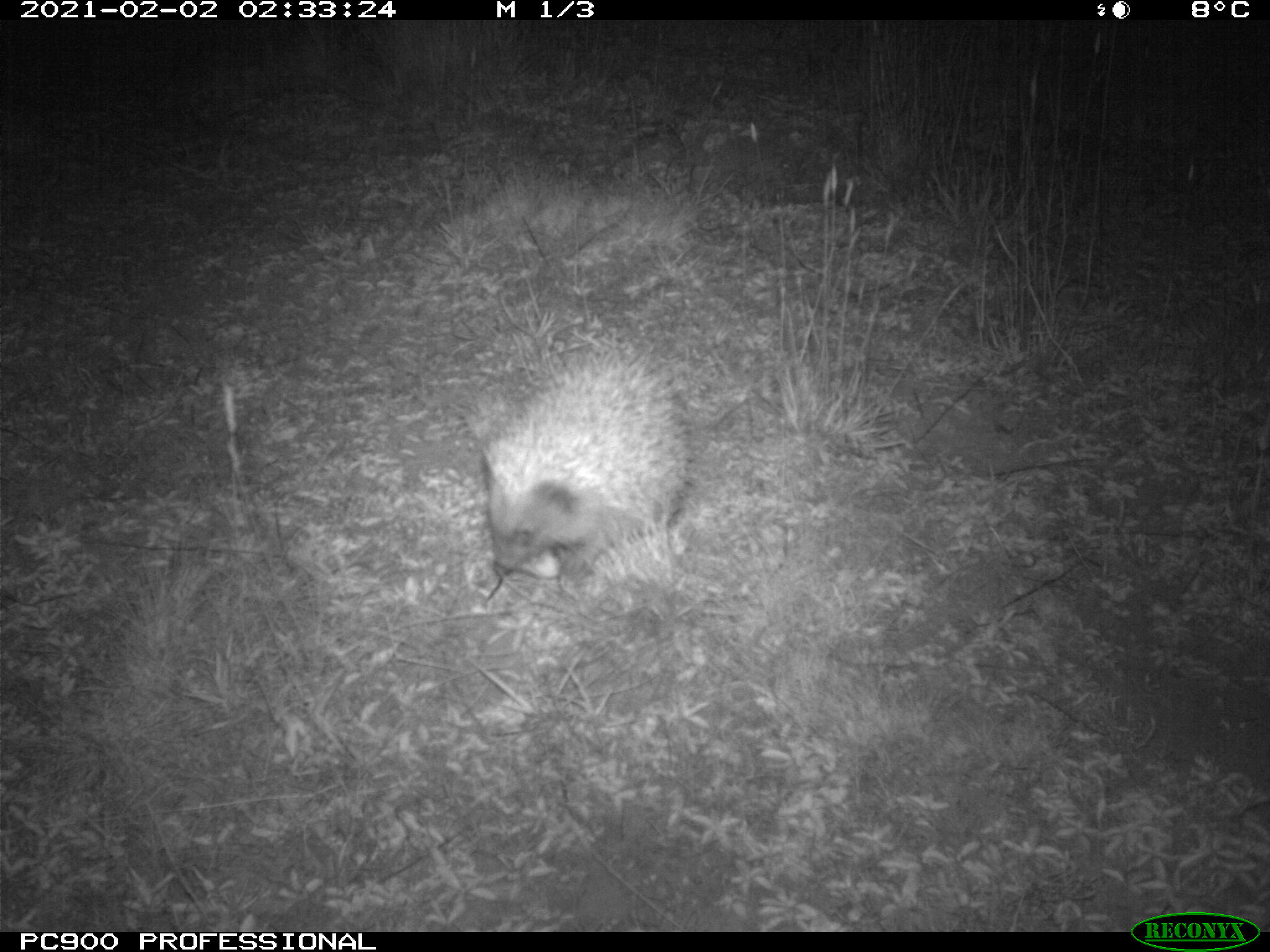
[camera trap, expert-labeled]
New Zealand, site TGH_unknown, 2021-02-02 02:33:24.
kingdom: Animalia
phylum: Chordata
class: Mammalia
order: Eulipotyphla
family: Erinaceidae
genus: Erinaceus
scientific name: Erinaceus europaeus europaeus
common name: european hedgehog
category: hedgehog